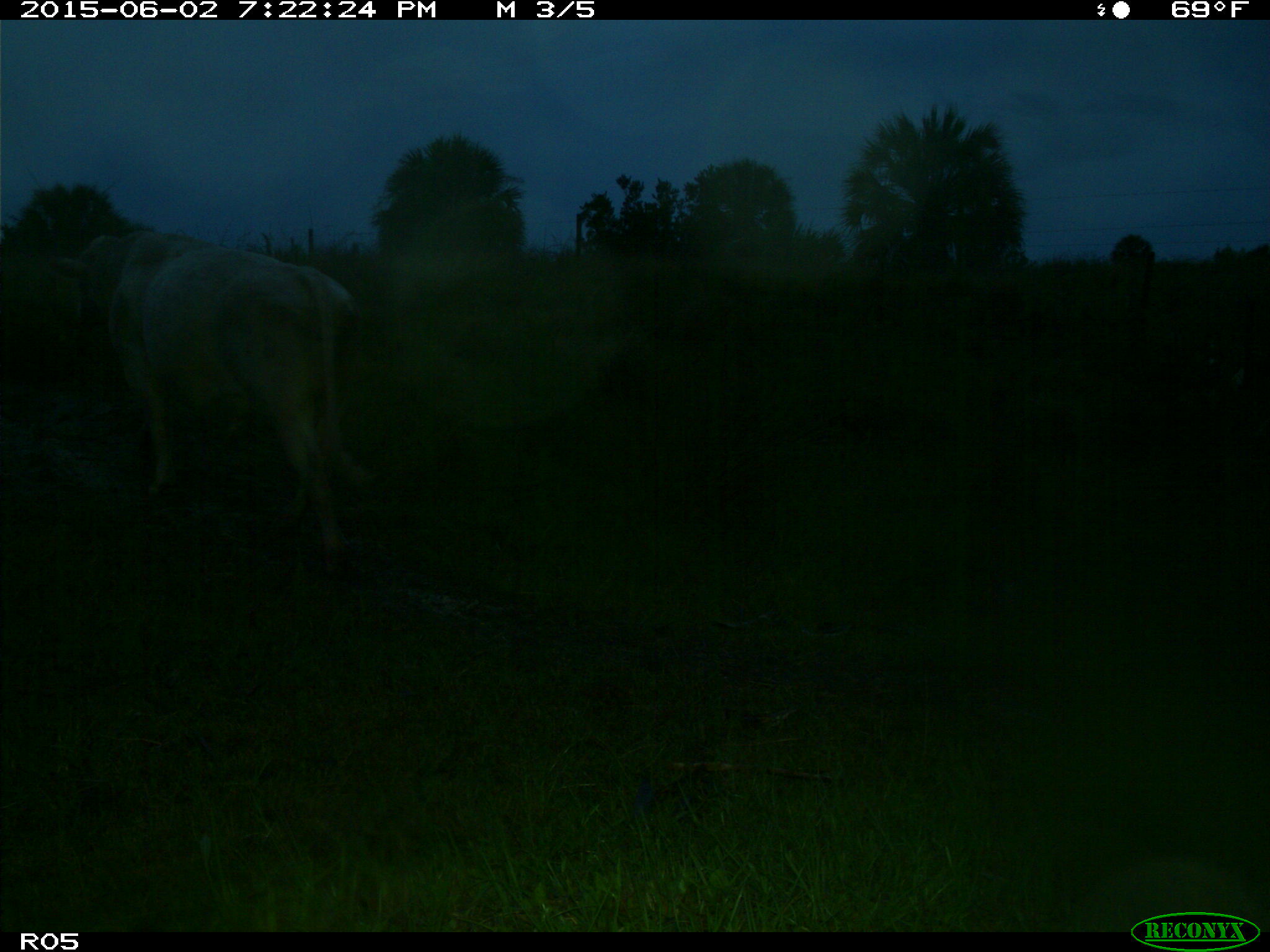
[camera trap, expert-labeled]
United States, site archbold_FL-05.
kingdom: Animalia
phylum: Chordata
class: Mammalia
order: Artiodactyla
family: Bovidae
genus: Bos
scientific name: Bos taurus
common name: domestic cow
Bos taurus (domestic cow).